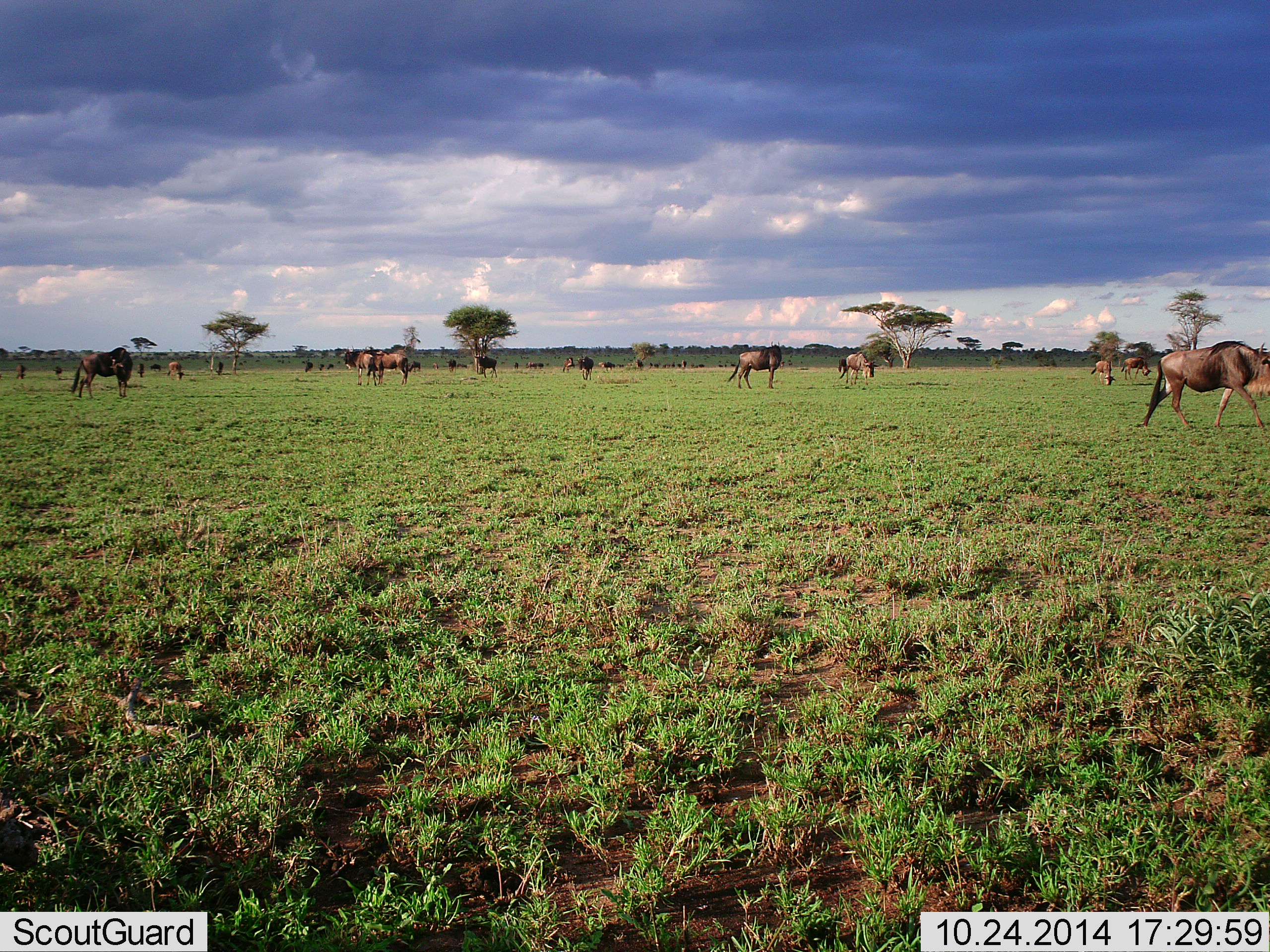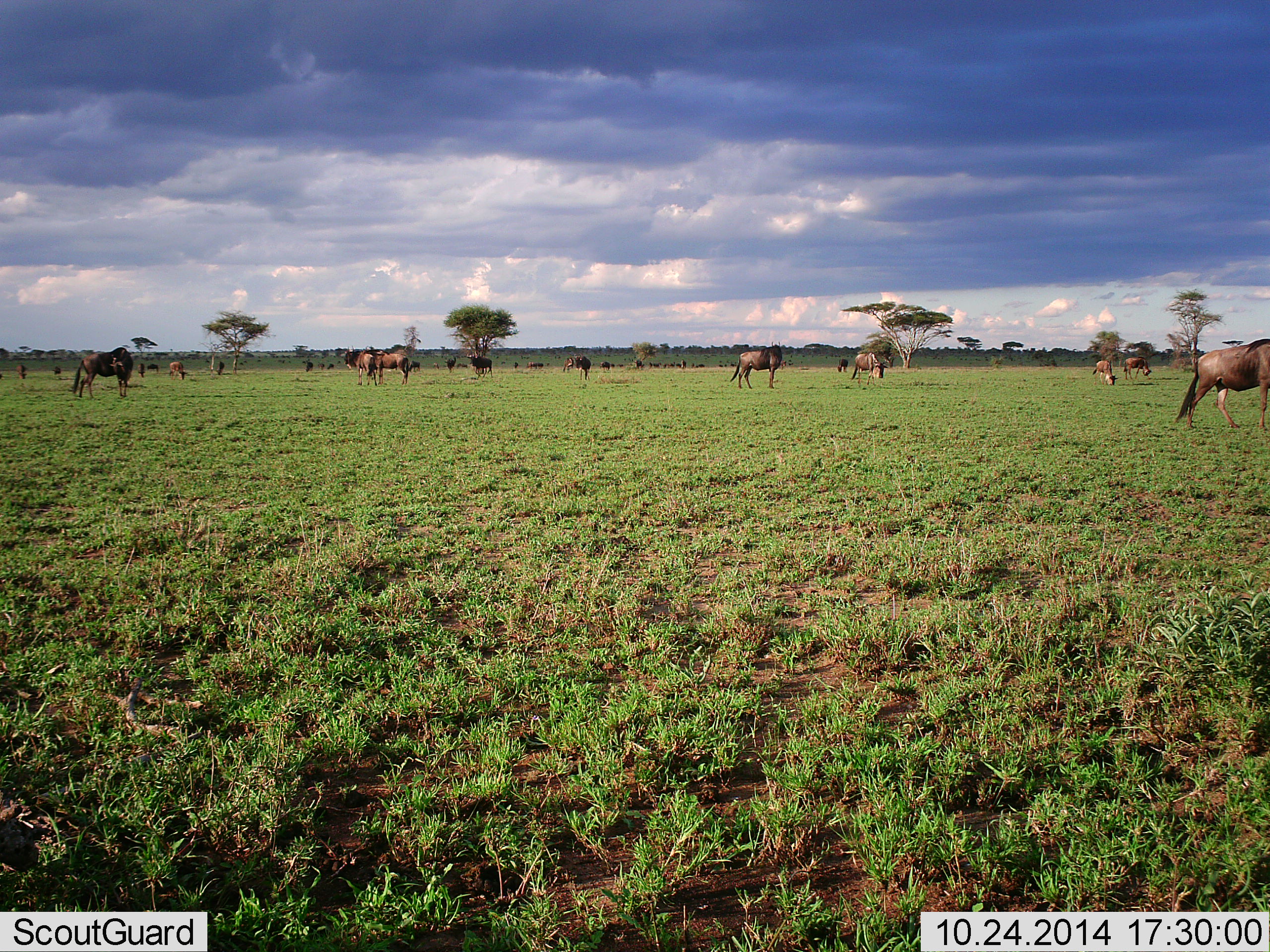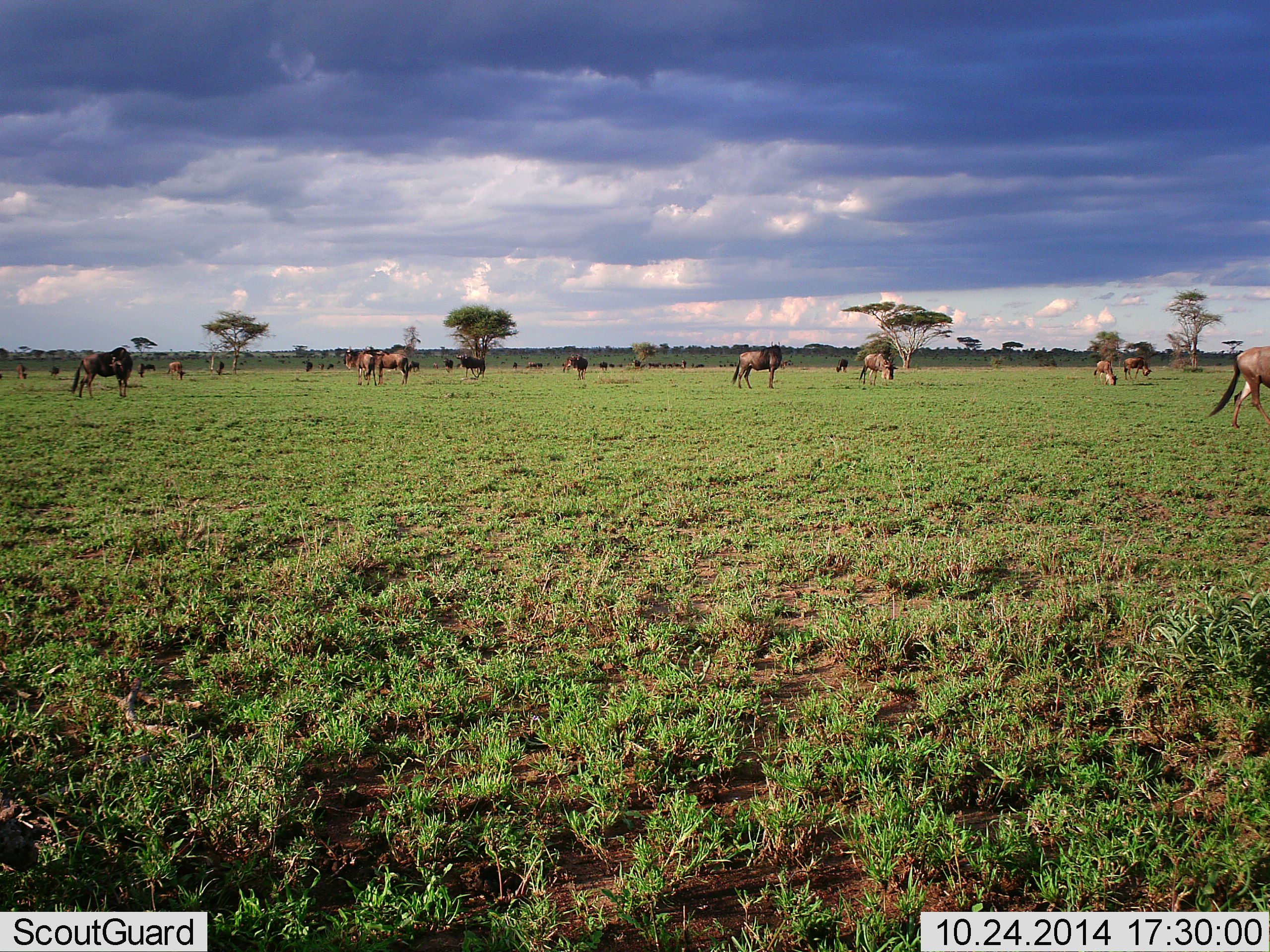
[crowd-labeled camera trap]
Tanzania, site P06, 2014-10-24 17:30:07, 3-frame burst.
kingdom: Animalia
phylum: Chordata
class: Mammalia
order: Artiodactyla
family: Bovidae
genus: Connochaetes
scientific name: Connochaetes taurinus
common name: blue wildebeest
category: wildebeest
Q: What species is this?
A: Wildebeest (blue wildebeest) (Connochaetes taurinus).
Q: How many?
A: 11-50.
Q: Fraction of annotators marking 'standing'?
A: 100%.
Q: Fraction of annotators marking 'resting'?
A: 10%.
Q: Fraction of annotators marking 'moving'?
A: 80%.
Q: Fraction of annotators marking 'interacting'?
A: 0%.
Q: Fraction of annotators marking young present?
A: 0%.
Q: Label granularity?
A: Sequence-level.